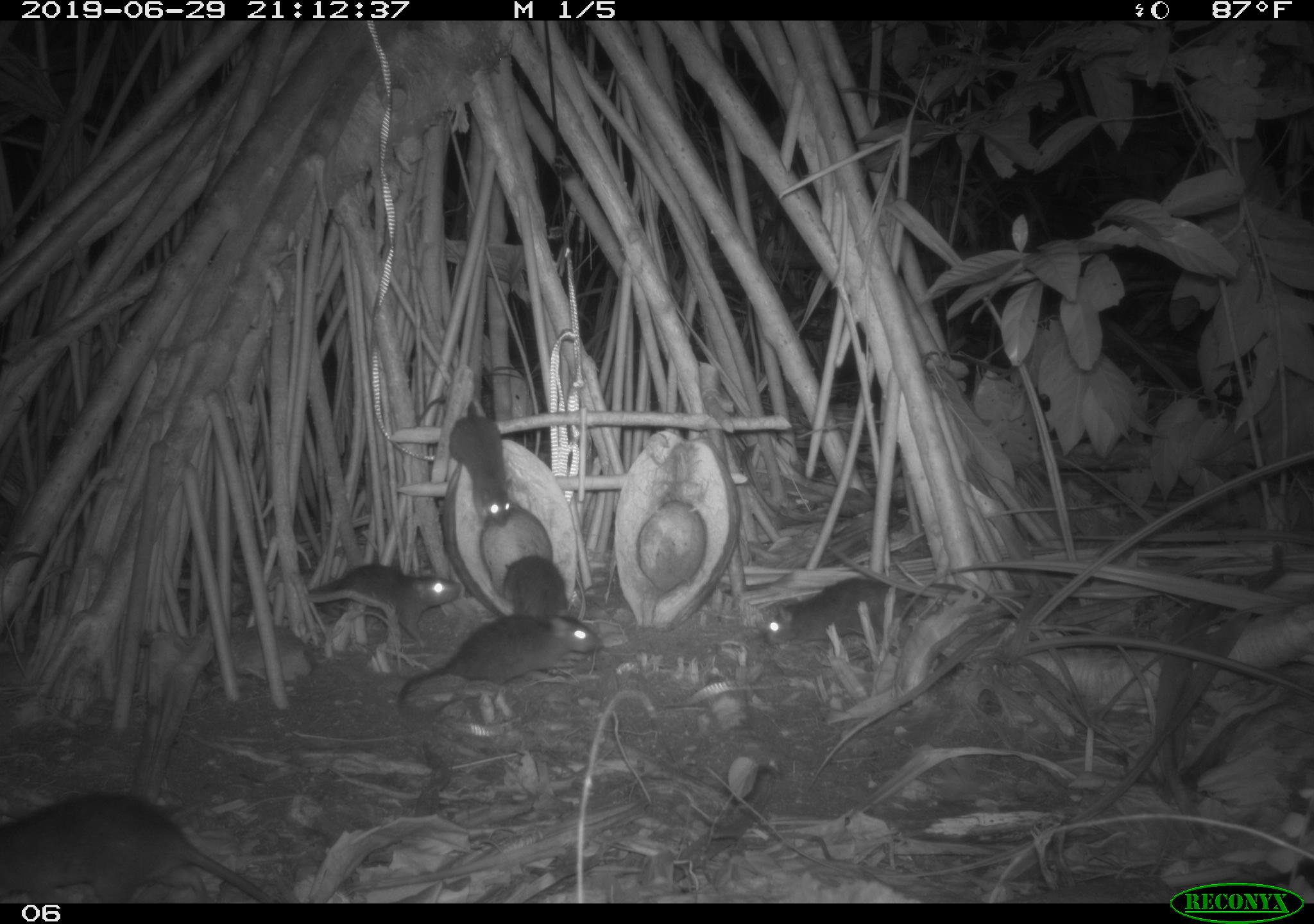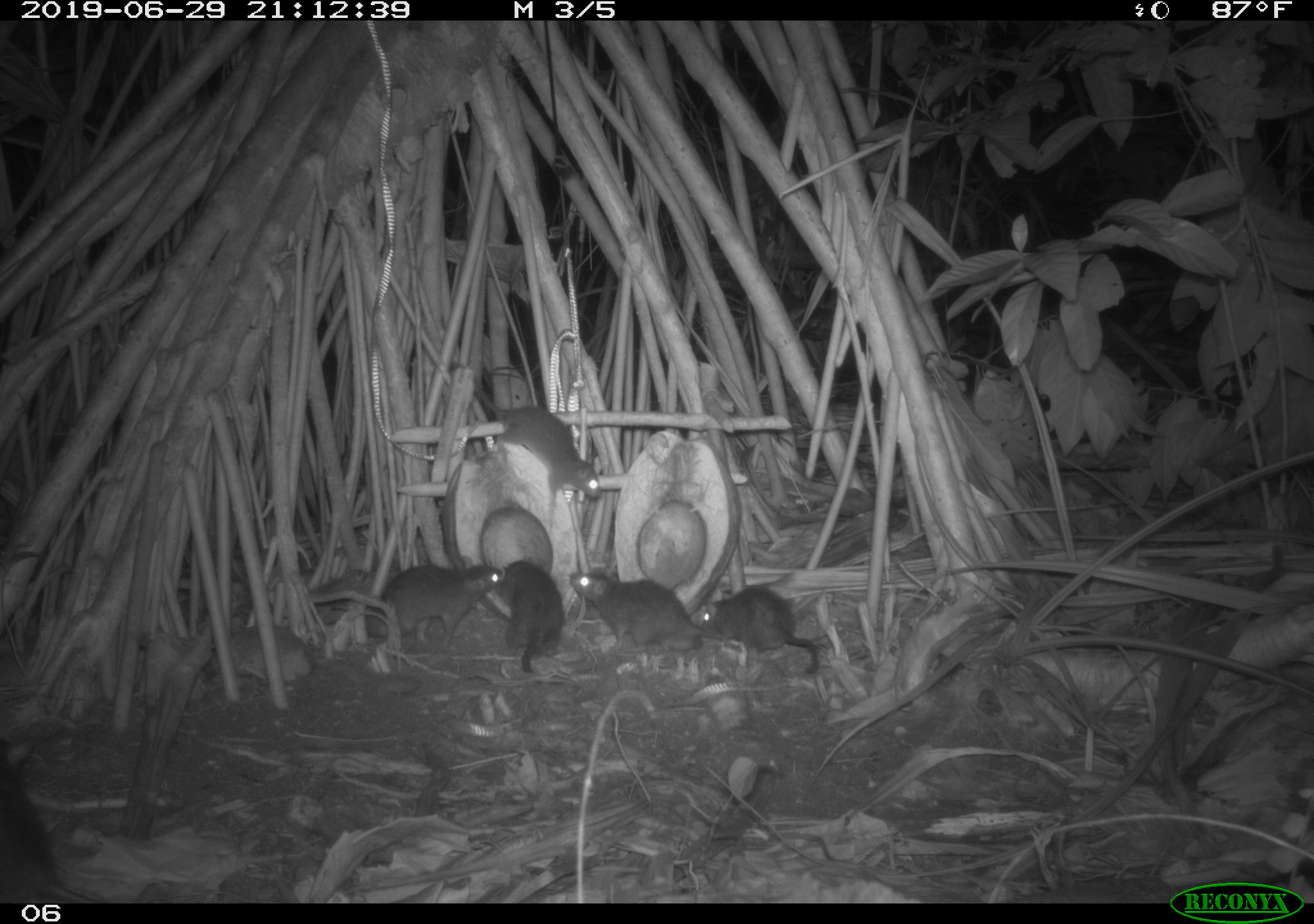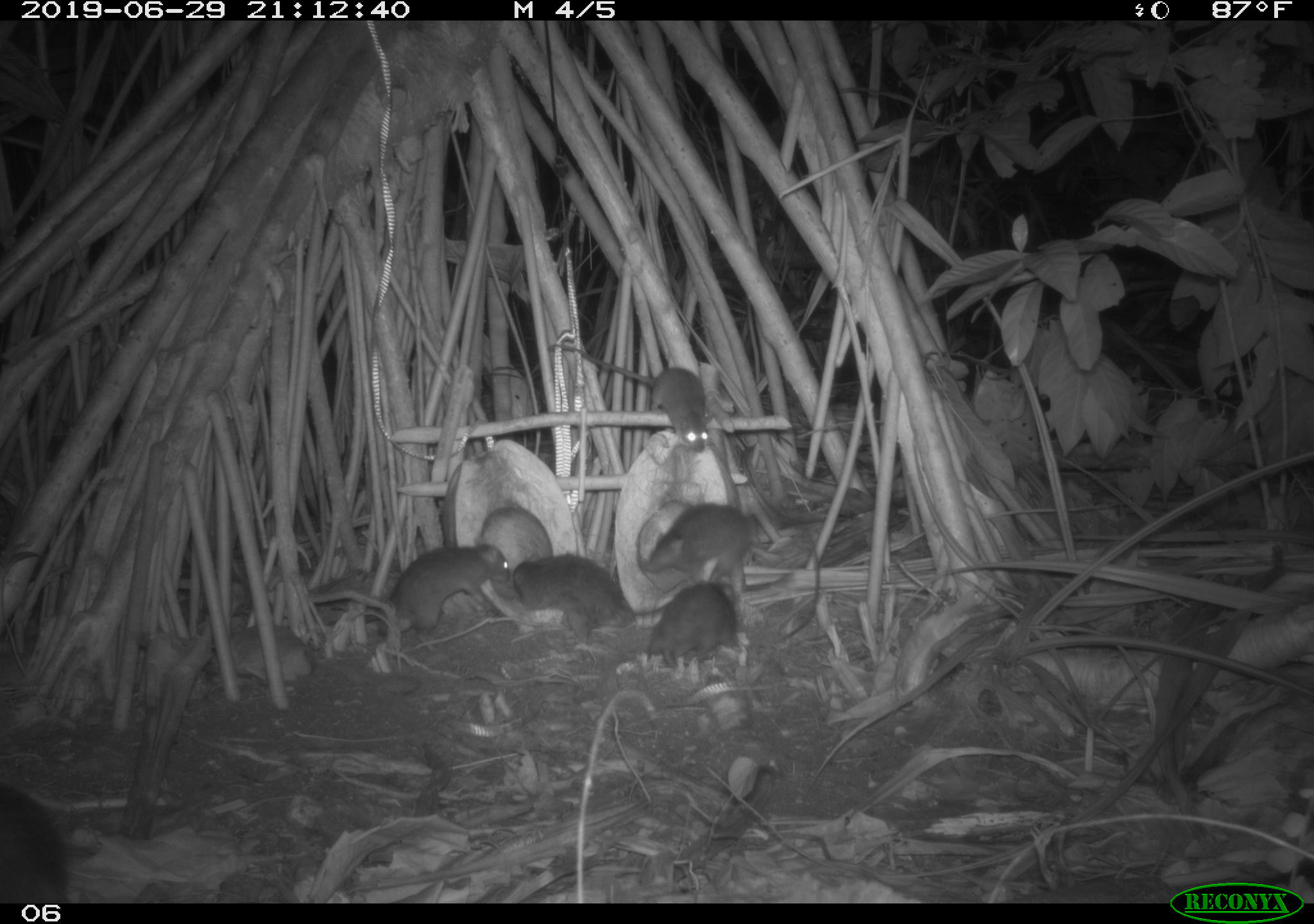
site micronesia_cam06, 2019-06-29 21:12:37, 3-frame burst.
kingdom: Animalia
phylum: Chordata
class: Mammalia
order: Rodentia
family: Muridae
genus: Rattus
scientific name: Rattus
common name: rat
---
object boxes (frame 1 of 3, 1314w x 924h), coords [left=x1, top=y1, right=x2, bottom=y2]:
rat: [left=2, top=783, right=286, bottom=901]; [left=387, top=609, right=606, bottom=714]; [left=759, top=571, right=997, bottom=649]; [left=304, top=558, right=462, bottom=655]; [left=415, top=390, right=517, bottom=527]; [left=500, top=553, right=572, bottom=632]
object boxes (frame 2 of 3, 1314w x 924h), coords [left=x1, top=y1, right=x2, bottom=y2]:
rat: [left=464, top=374, right=606, bottom=512]; [left=0, top=742, right=98, bottom=905]; [left=568, top=562, right=720, bottom=654]; [left=359, top=552, right=507, bottom=644]; [left=704, top=576, right=828, bottom=676]; [left=490, top=550, right=571, bottom=685]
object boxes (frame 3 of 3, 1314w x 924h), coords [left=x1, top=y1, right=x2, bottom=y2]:
rat: [left=545, top=332, right=715, bottom=460]; [left=347, top=542, right=516, bottom=639]; [left=508, top=551, right=670, bottom=649]; [left=641, top=498, right=783, bottom=593]; [left=0, top=778, right=105, bottom=902]; [left=629, top=576, right=746, bottom=671]